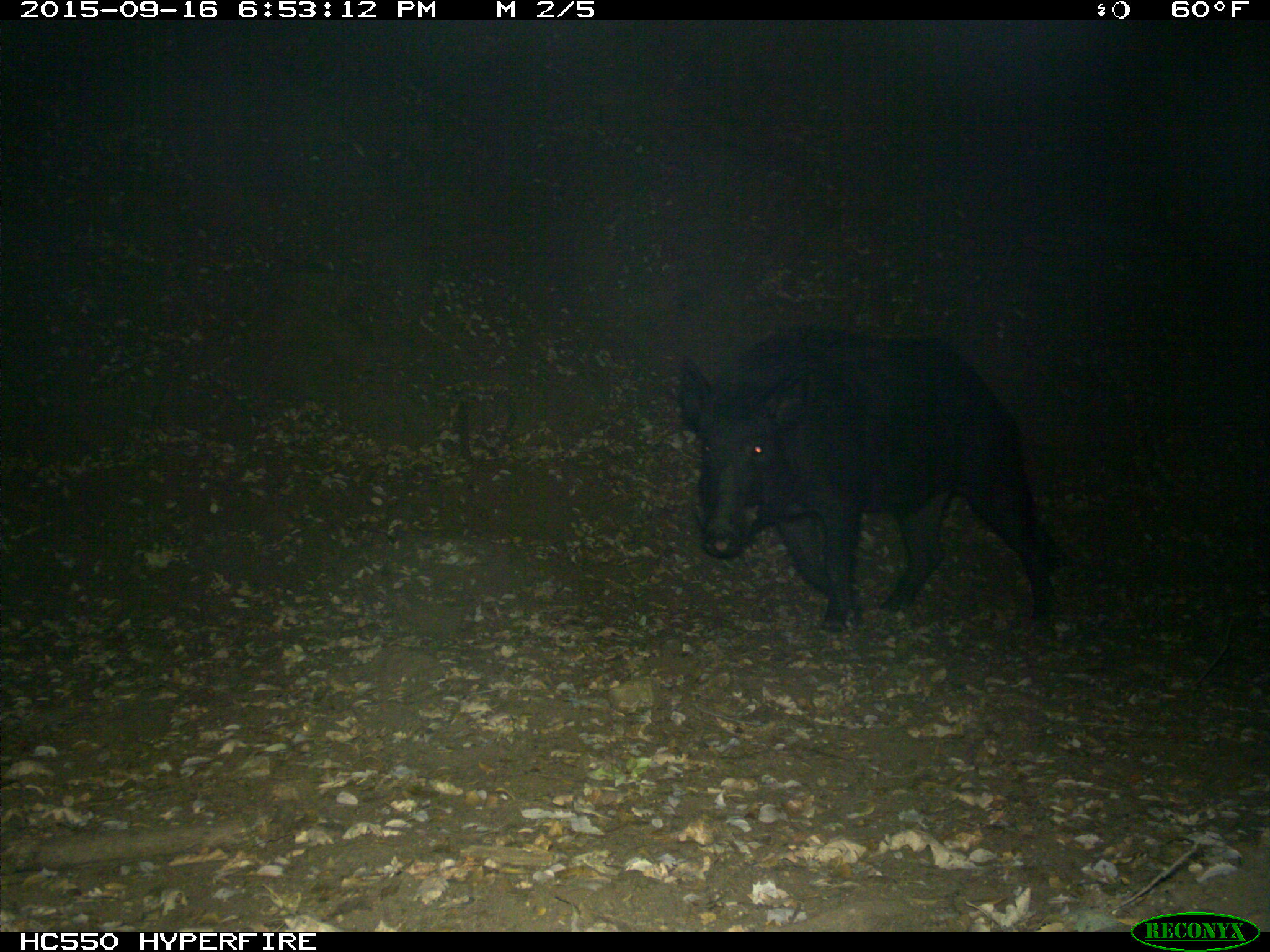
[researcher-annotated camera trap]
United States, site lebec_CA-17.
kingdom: Animalia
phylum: Chordata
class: Mammalia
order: Artiodactyla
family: Suidae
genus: Sus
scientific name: Sus scrofa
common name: wild boar